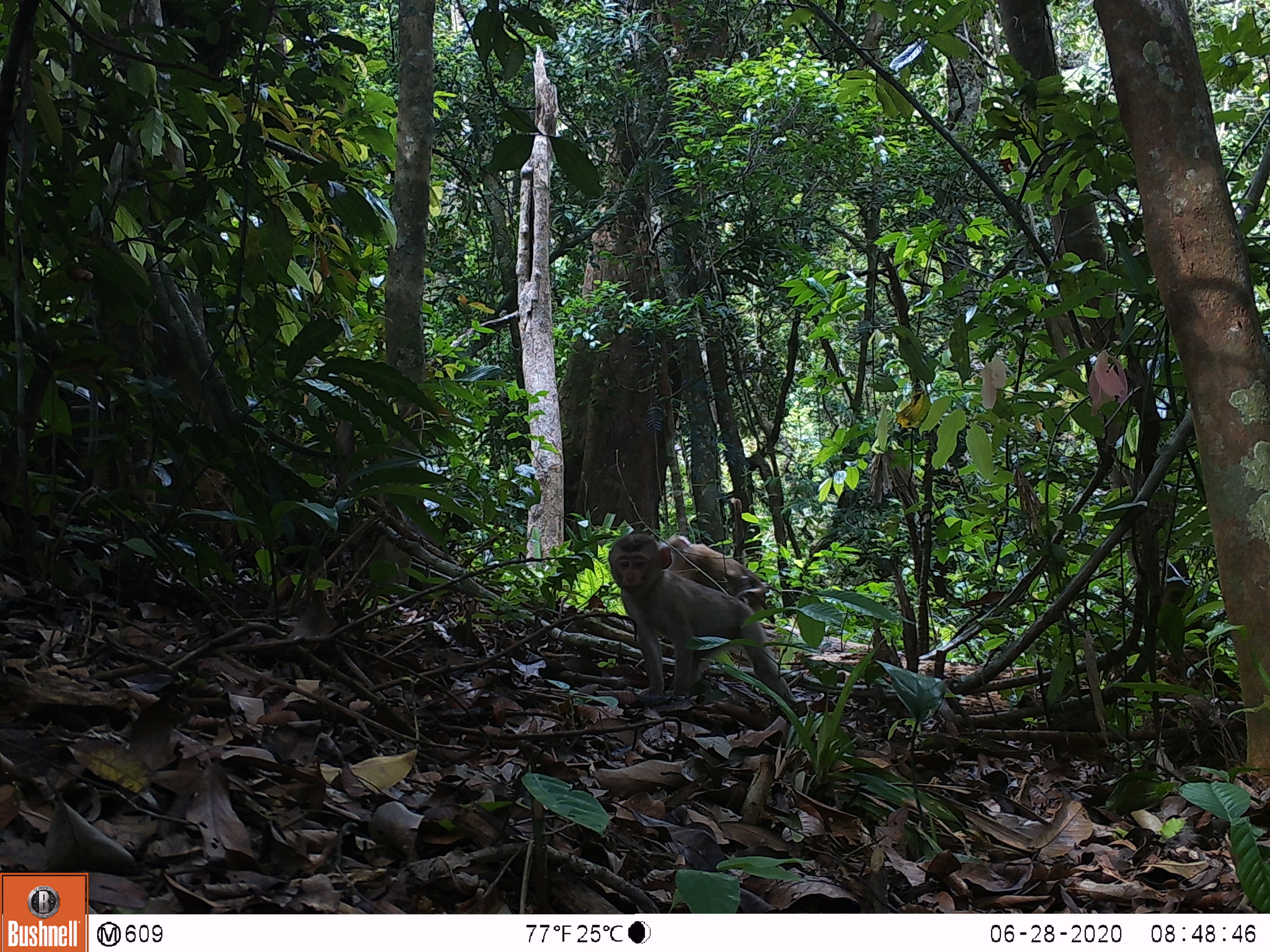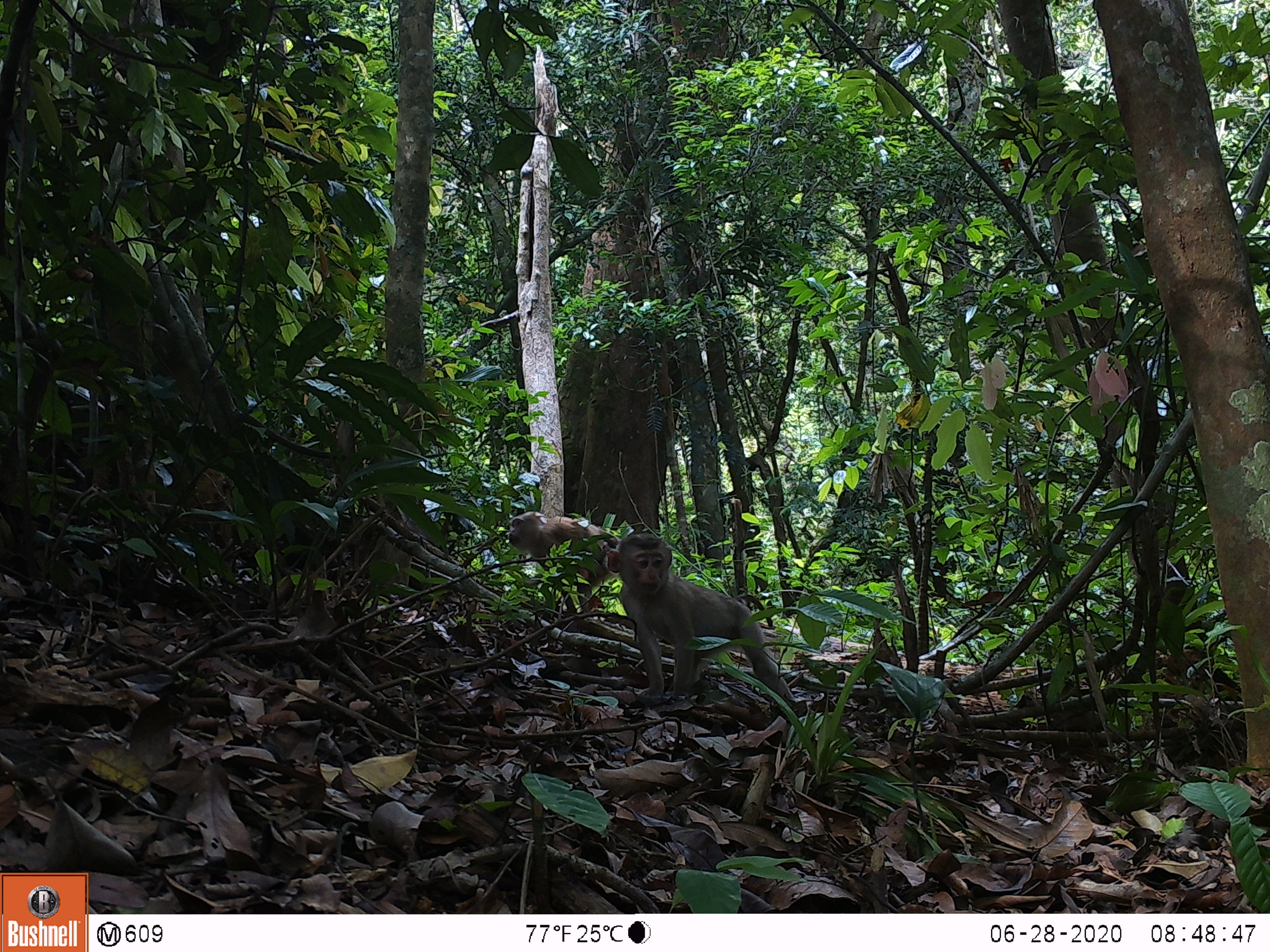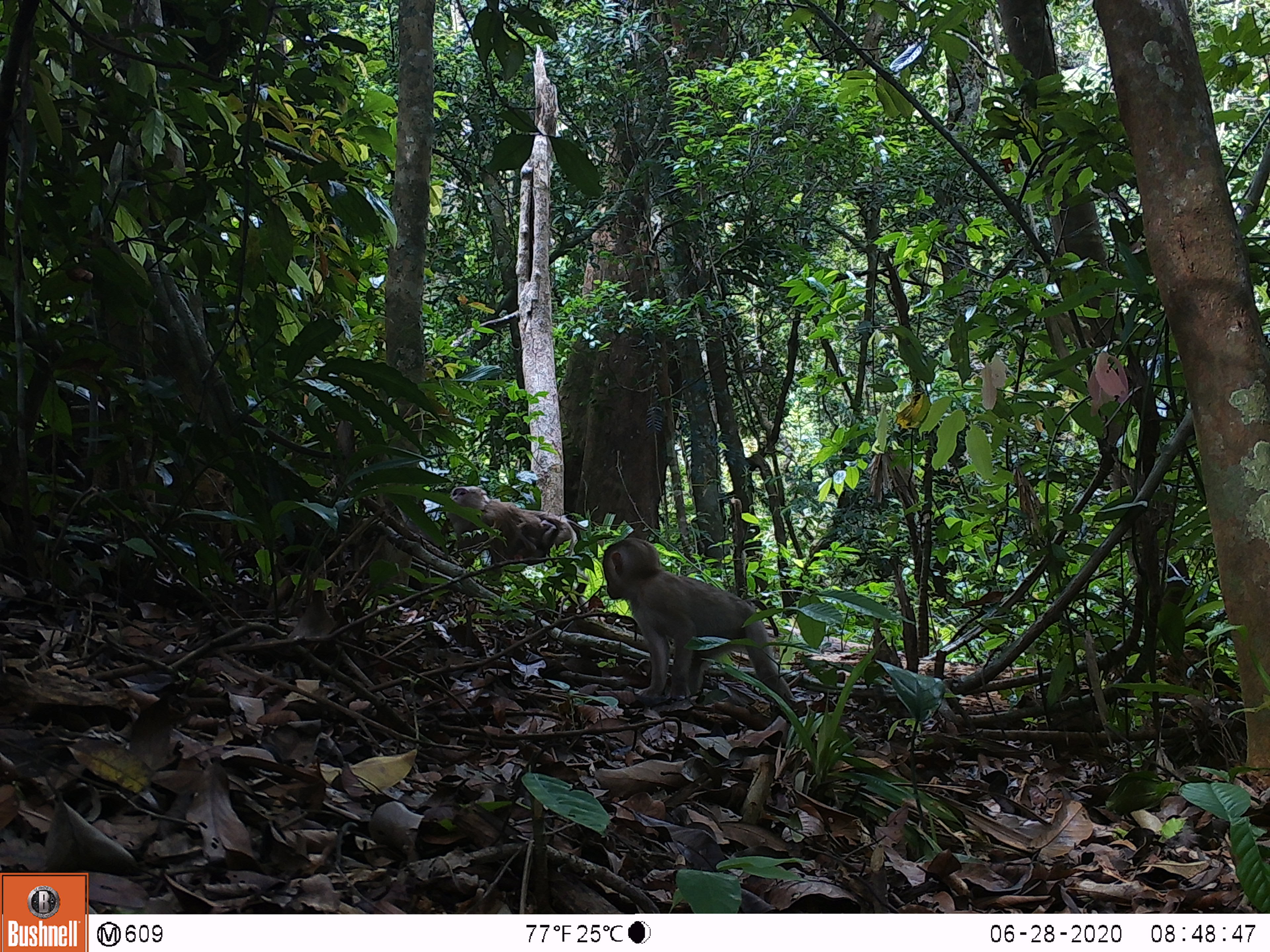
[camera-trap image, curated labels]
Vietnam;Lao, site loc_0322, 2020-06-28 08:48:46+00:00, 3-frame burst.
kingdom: Animalia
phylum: Chordata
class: Mammalia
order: Primates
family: Cercopithecidae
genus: Macaca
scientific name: Macaca nemestrina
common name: pig-tailed macaque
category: pig tailed macaque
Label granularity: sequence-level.